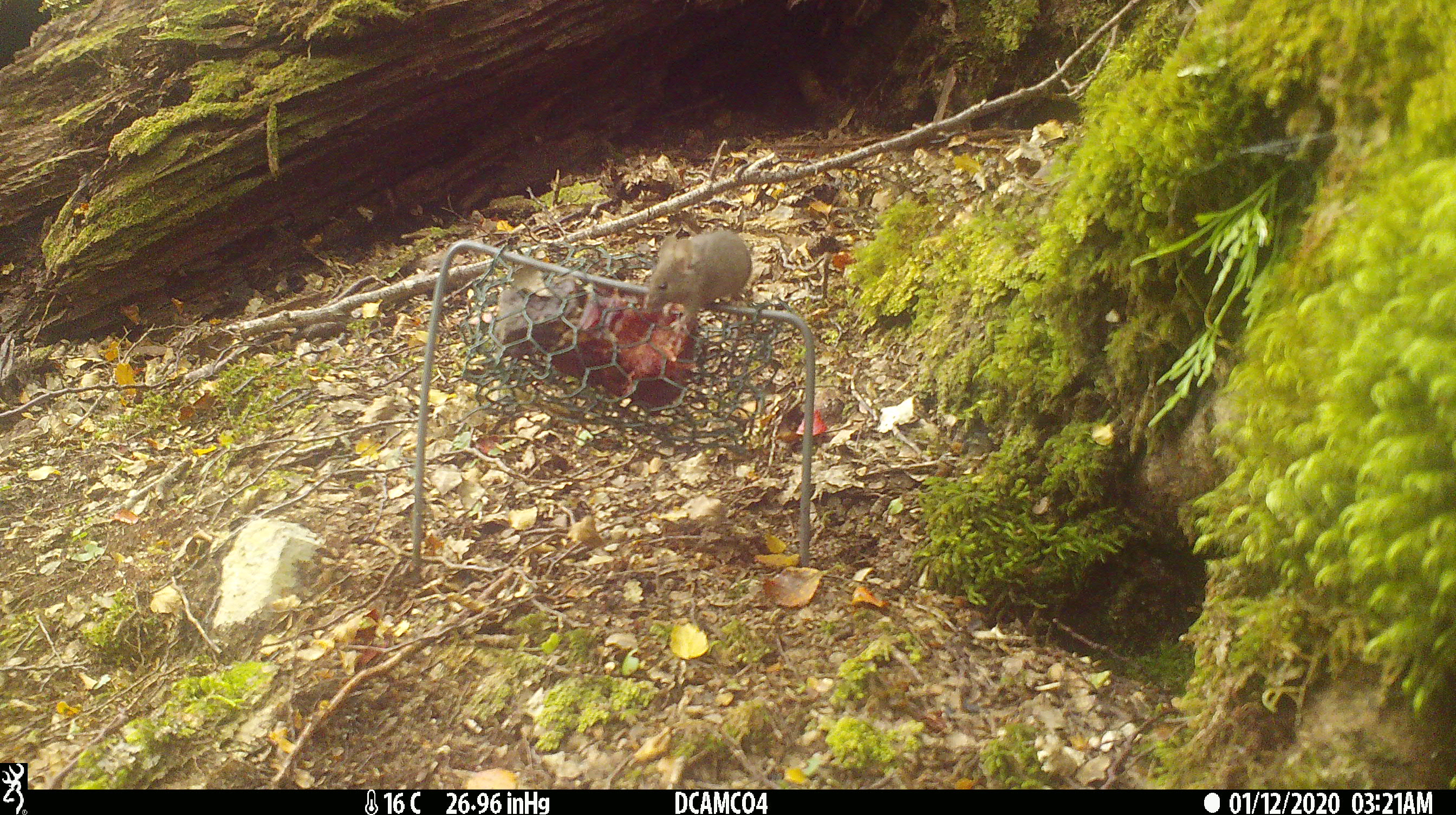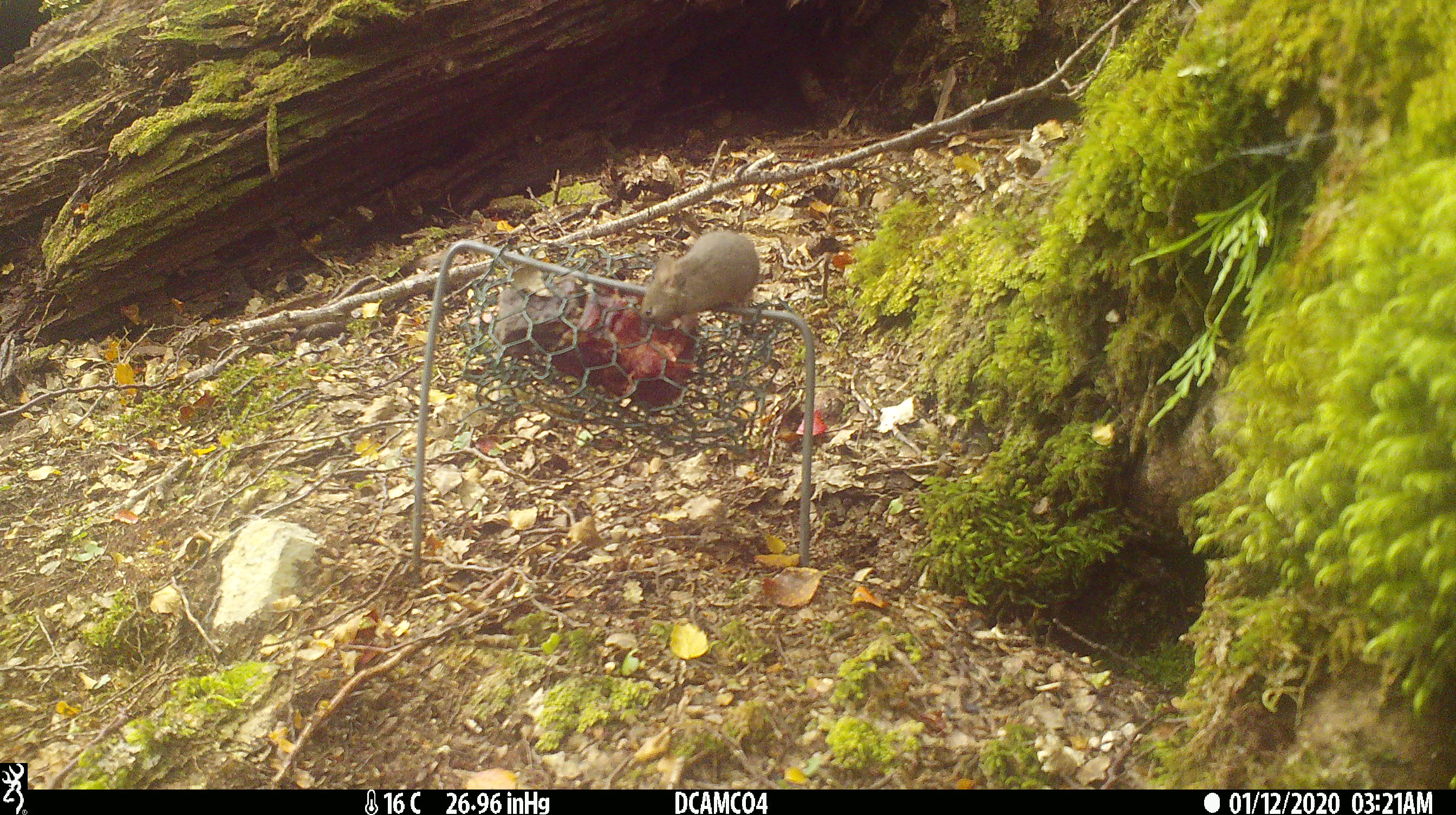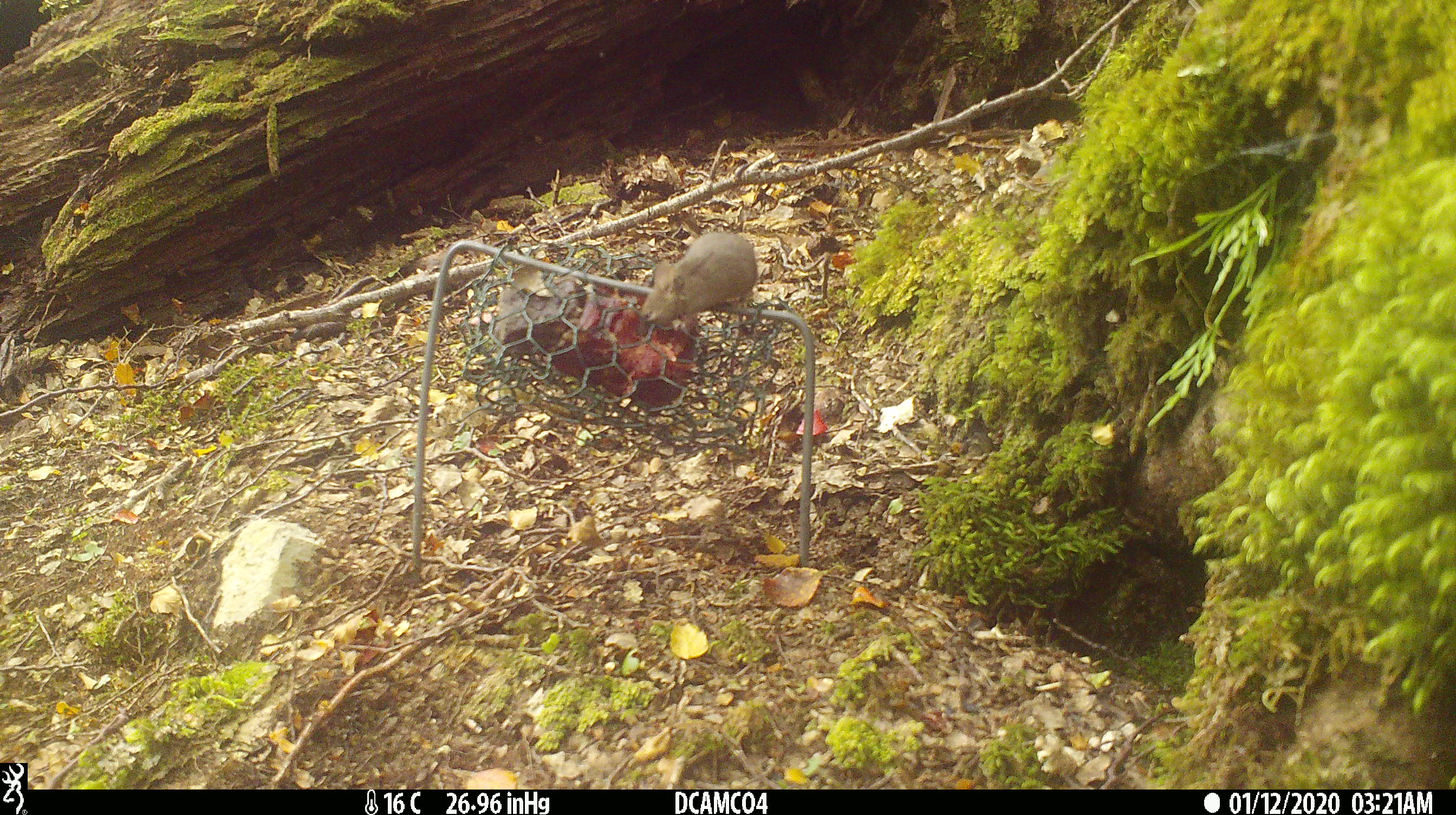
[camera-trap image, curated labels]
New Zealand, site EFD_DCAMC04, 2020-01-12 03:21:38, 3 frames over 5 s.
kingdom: Animalia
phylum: Chordata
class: Mammalia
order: Rodentia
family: Muridae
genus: Mus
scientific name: Mus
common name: mouse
Mouse (Mus).